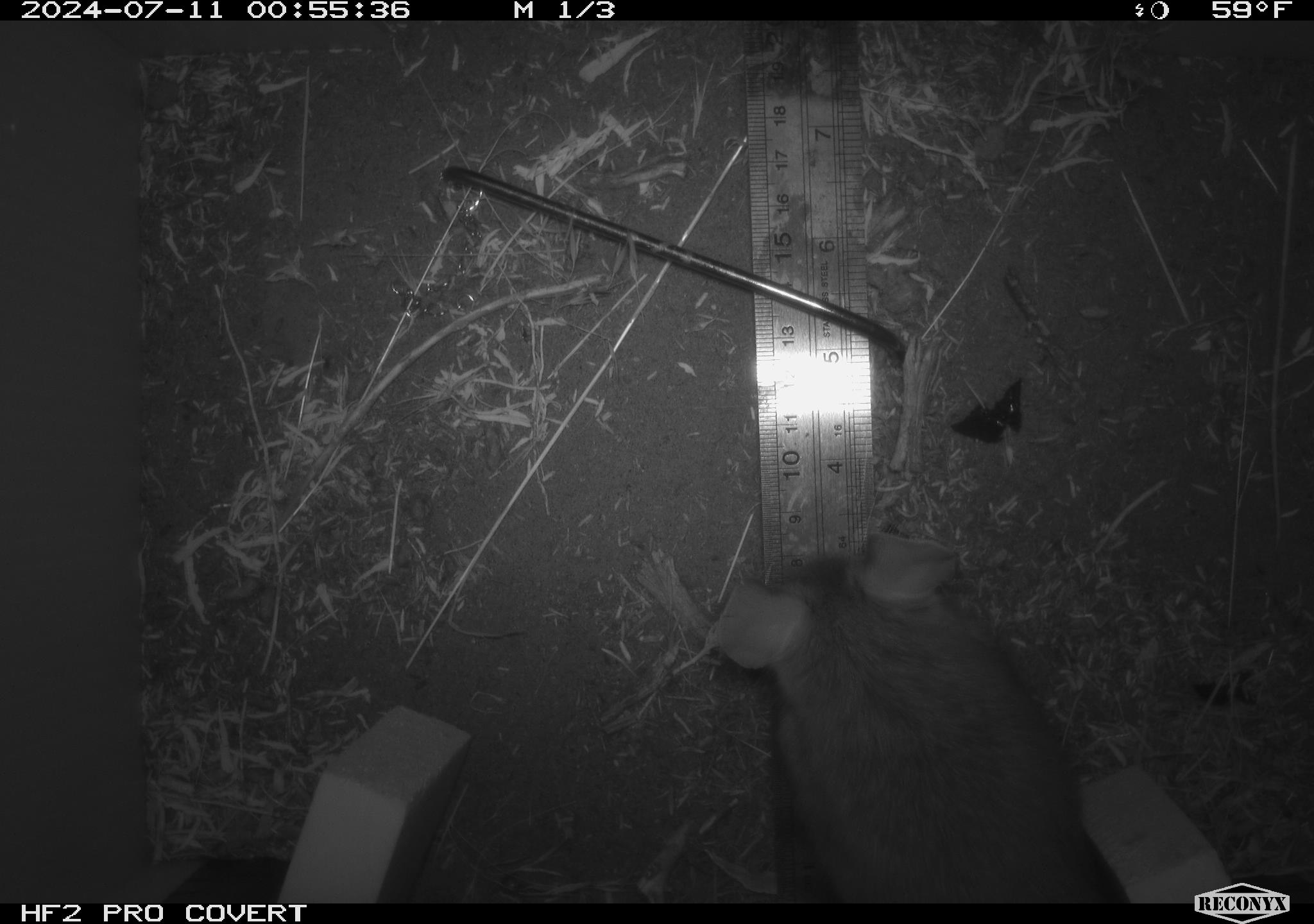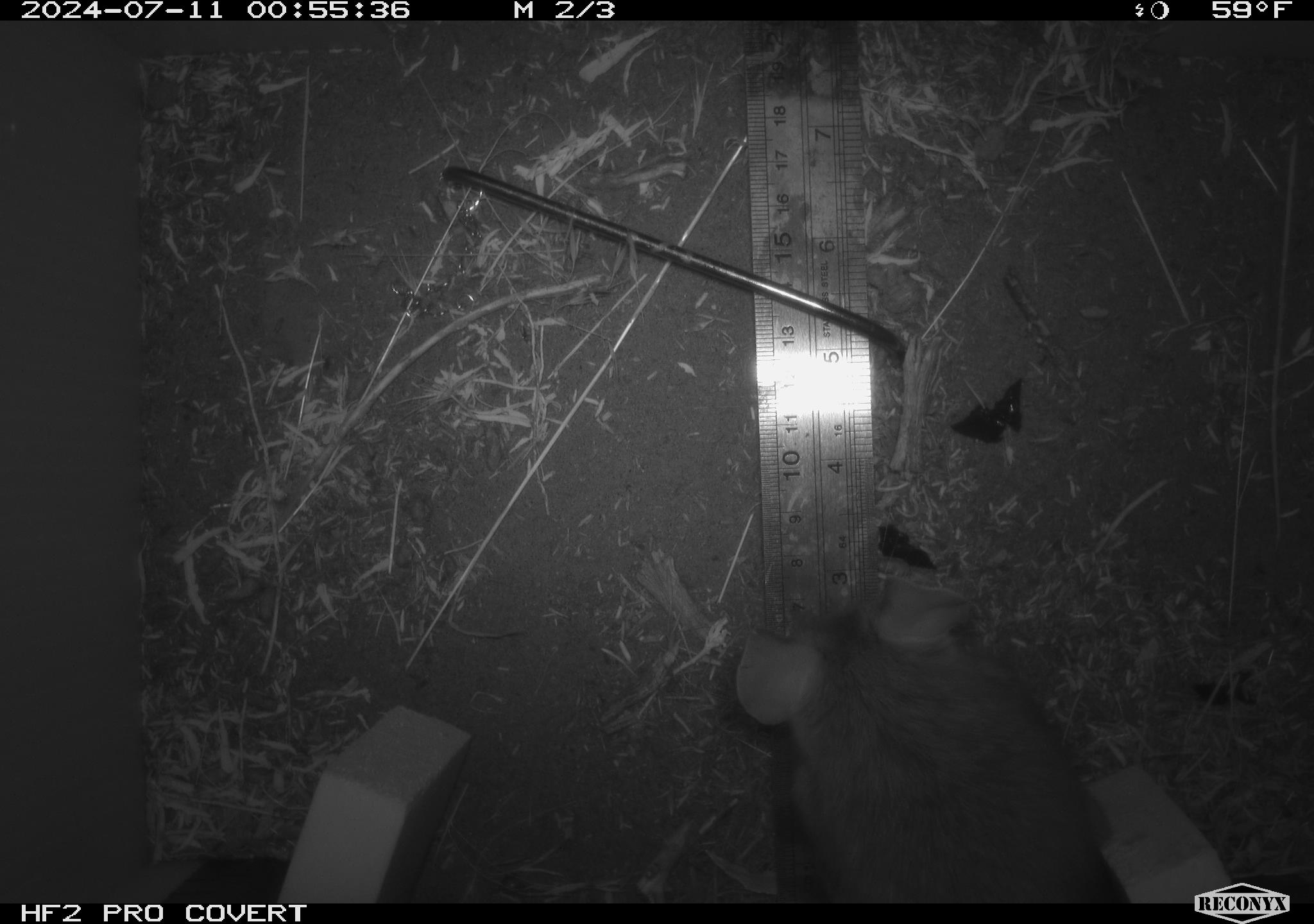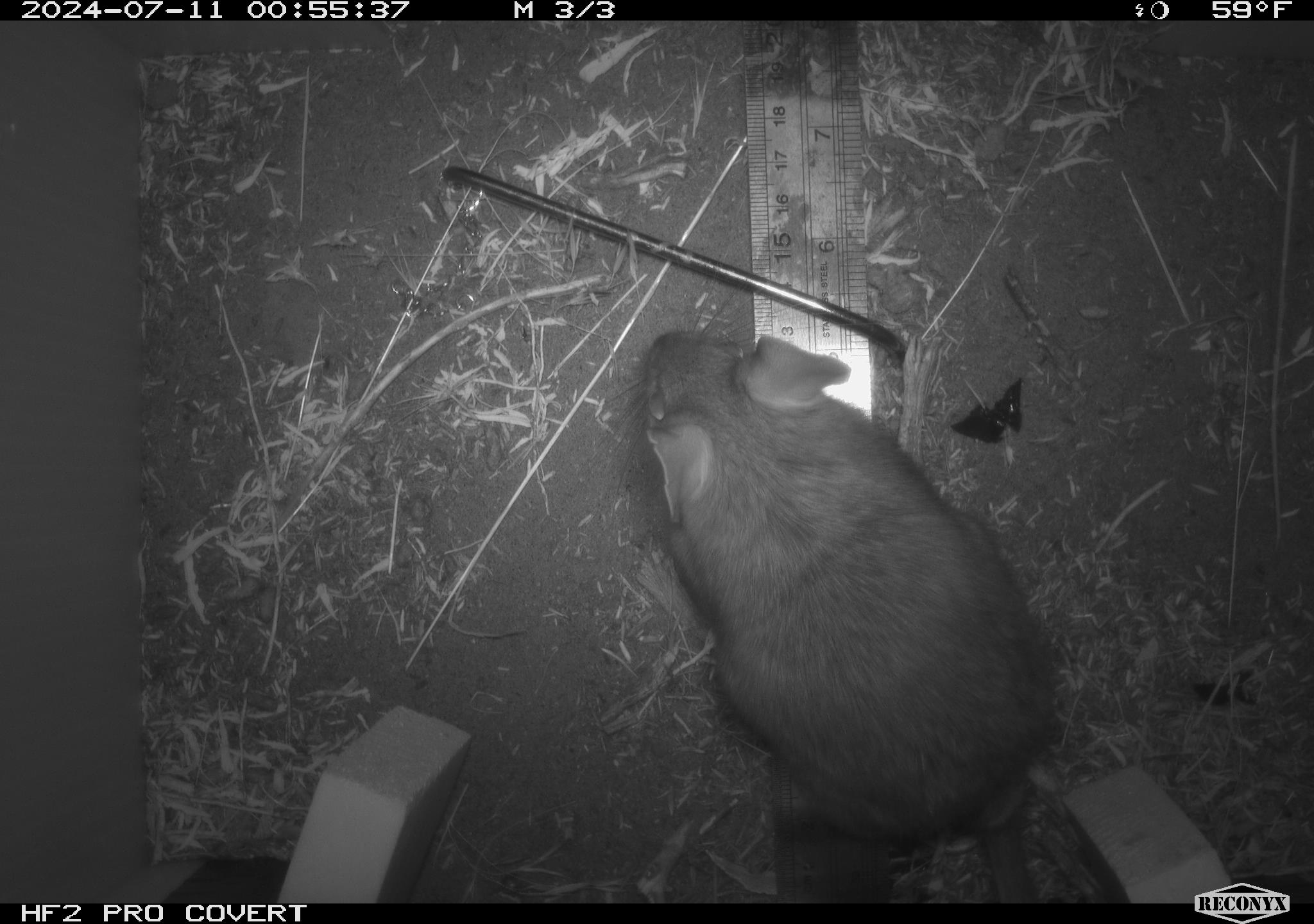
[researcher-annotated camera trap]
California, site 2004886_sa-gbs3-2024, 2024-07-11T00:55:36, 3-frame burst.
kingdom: Animalia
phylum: Chordata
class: Mammalia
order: Rodentia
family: Cricetidae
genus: Neotoma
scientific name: Neotoma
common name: pack rat or woodrat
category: neotoma species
Neotoma species (pack rat or woodrat) (Neotoma).